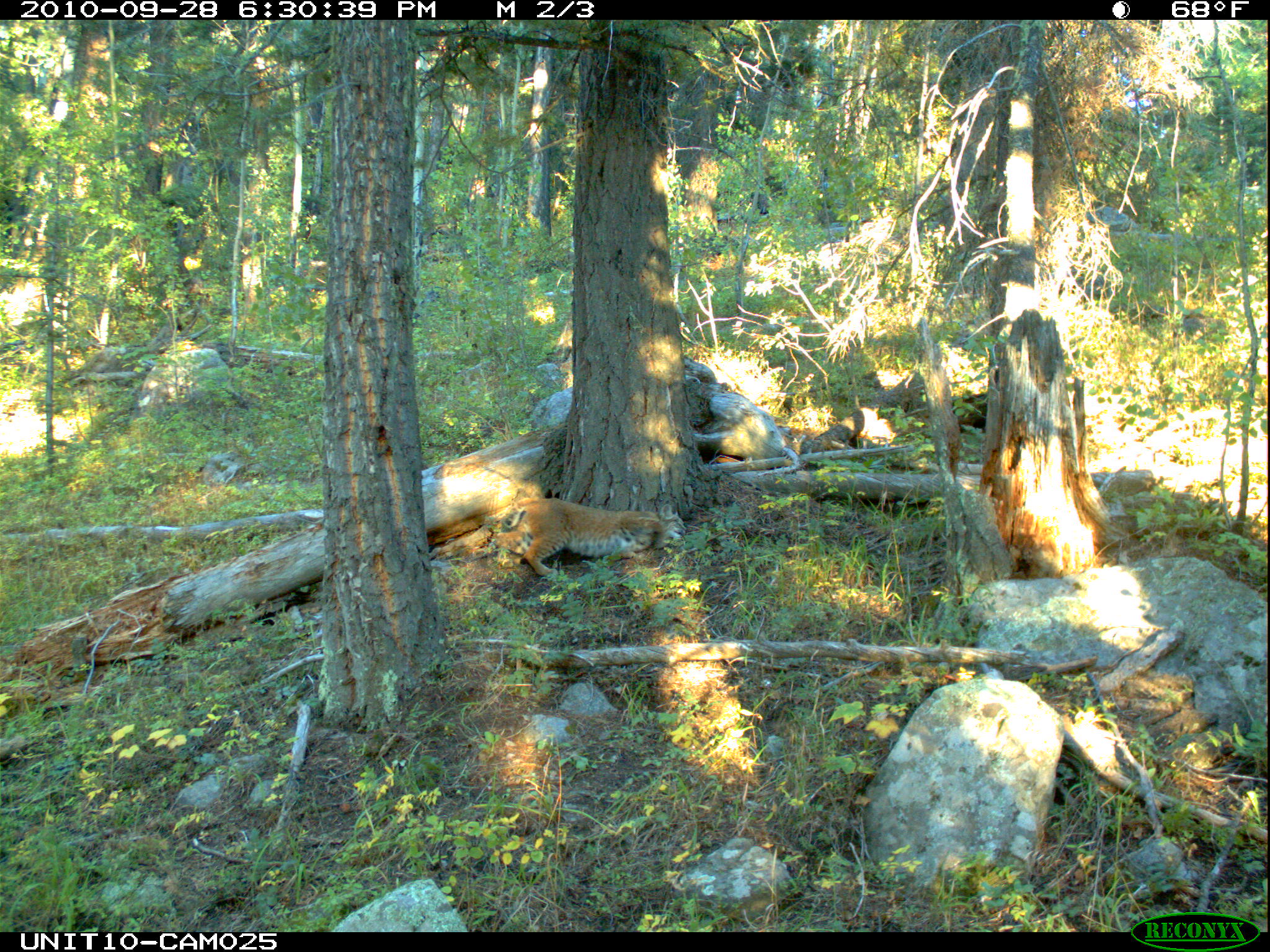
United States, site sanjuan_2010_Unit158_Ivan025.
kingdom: Animalia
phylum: Chordata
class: Mammalia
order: Carnivora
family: Felidae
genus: Lynx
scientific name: Lynx rufus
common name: bobcat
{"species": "Lynx rufus (bobcat)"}